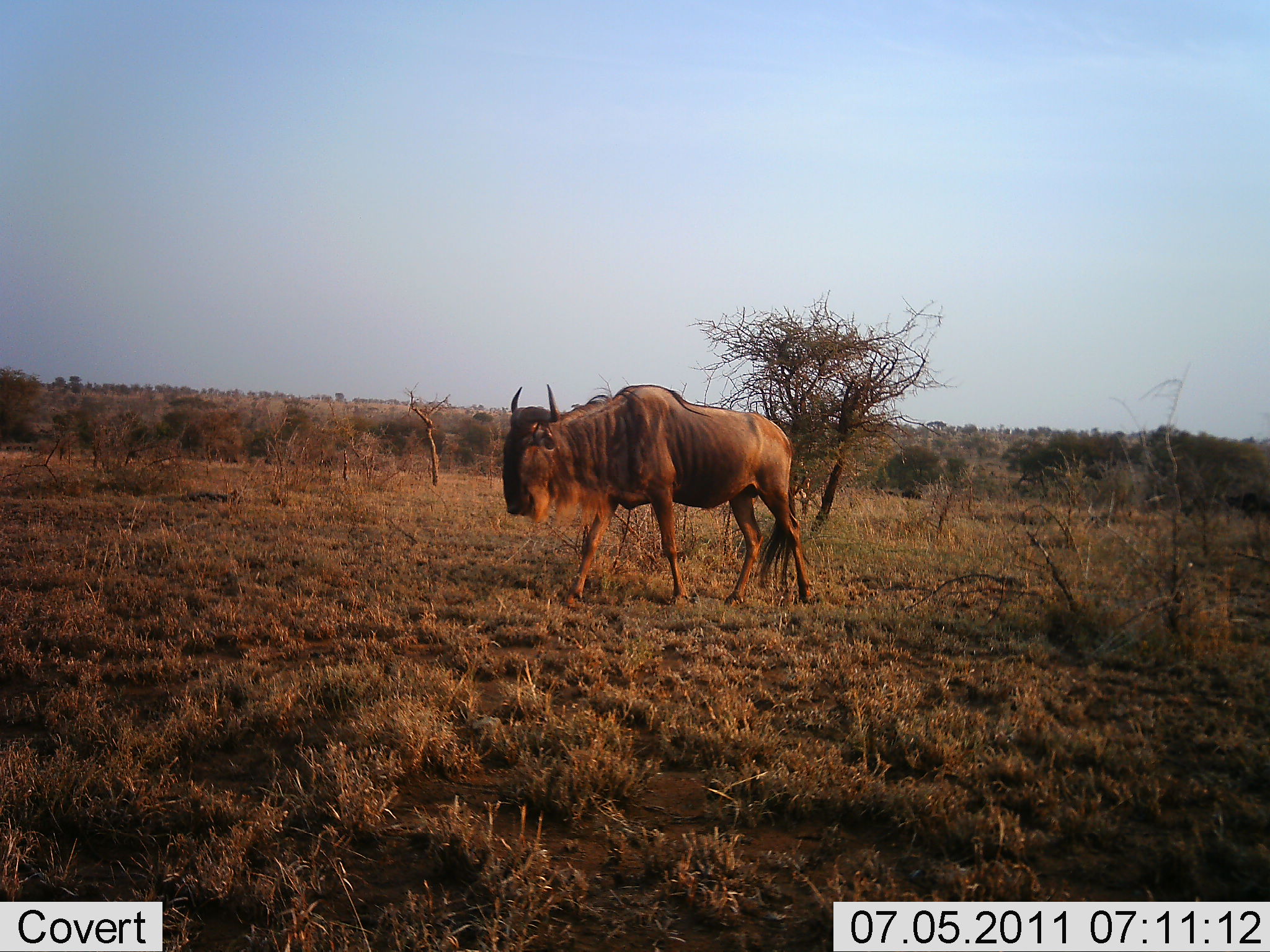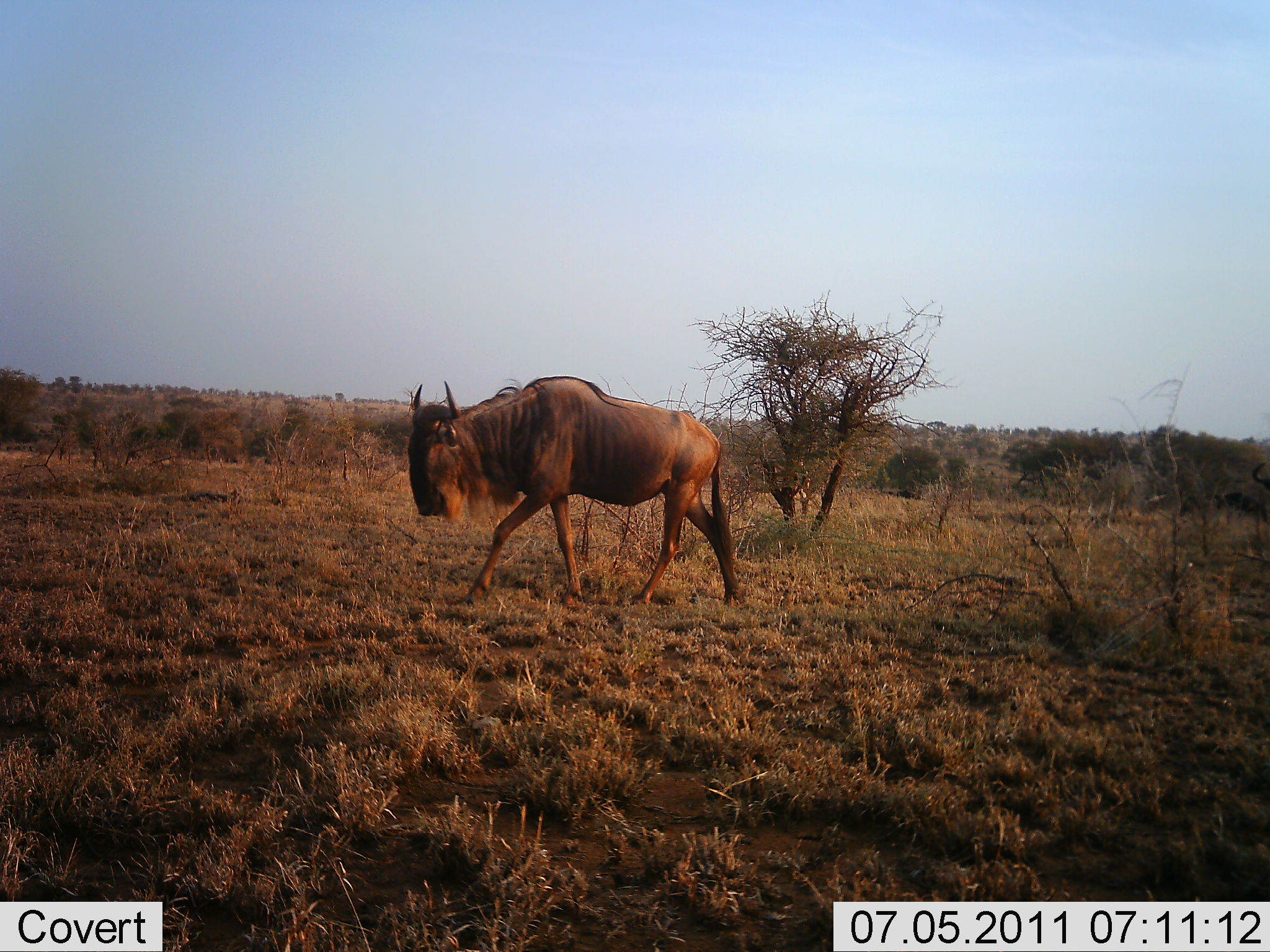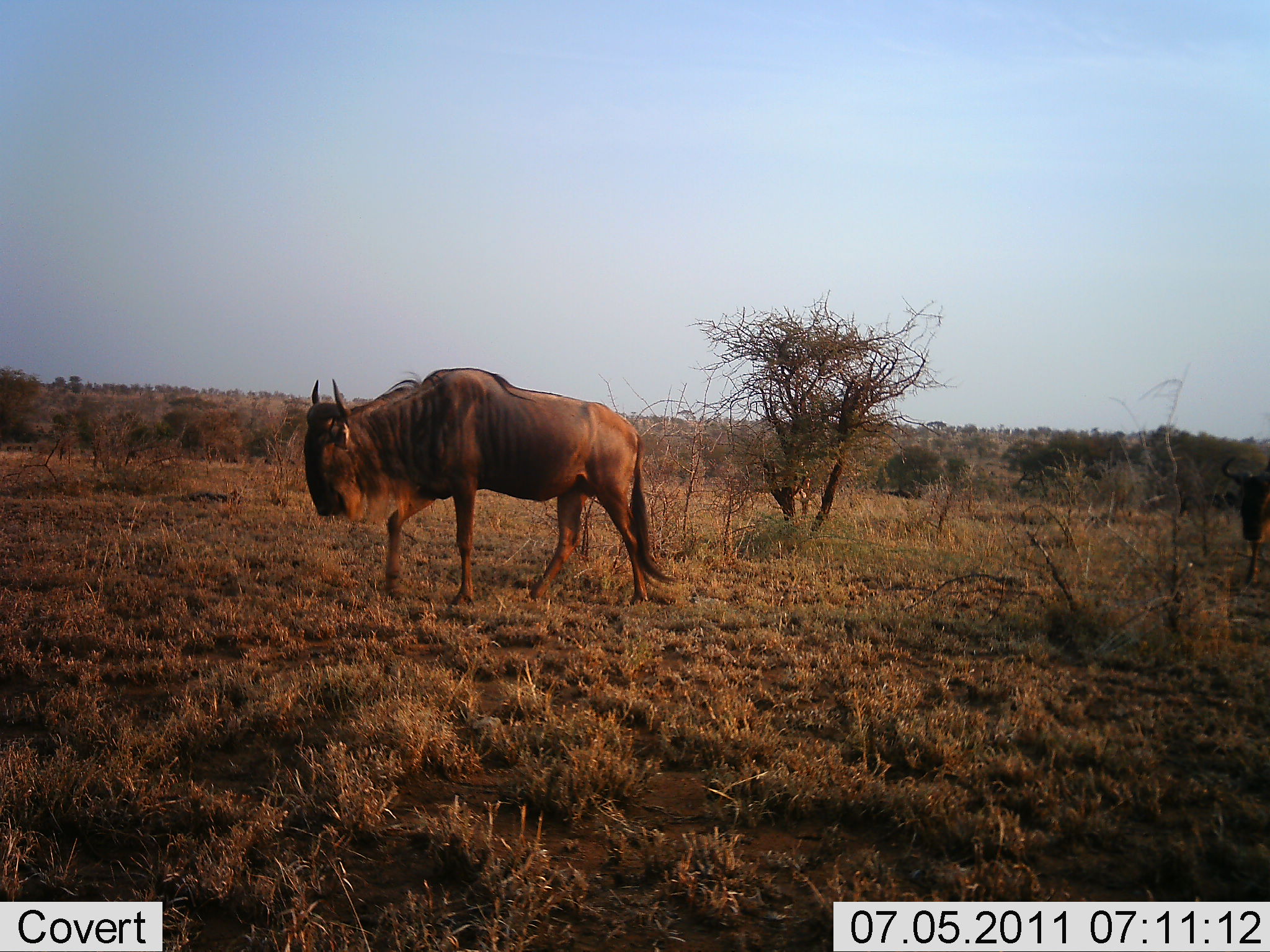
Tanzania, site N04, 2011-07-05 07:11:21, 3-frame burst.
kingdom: Animalia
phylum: Chordata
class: Mammalia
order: Artiodactyla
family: Bovidae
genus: Connochaetes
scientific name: Connochaetes taurinus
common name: blue wildebeest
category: wildebeest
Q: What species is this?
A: Wildebeest (blue wildebeest) (Connochaetes taurinus).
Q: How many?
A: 2.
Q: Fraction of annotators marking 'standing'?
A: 10%.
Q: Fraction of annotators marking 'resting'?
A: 0%.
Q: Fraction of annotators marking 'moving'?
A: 90%.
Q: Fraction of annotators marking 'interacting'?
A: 0%.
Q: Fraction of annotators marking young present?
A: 0%.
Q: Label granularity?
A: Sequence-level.